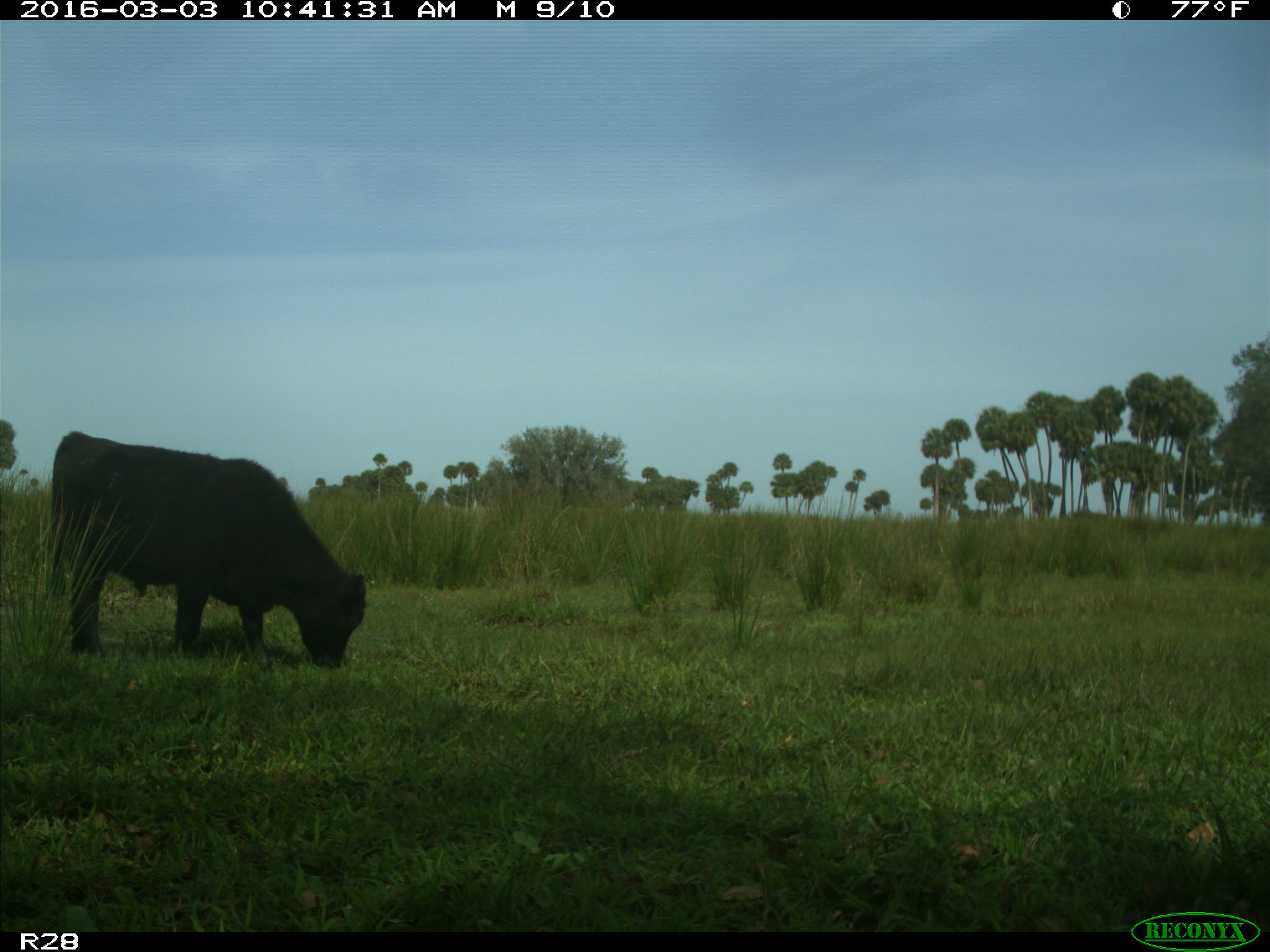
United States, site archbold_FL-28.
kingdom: Animalia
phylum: Chordata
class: Mammalia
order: Artiodactyla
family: Bovidae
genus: Bos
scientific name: Bos taurus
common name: domestic cow